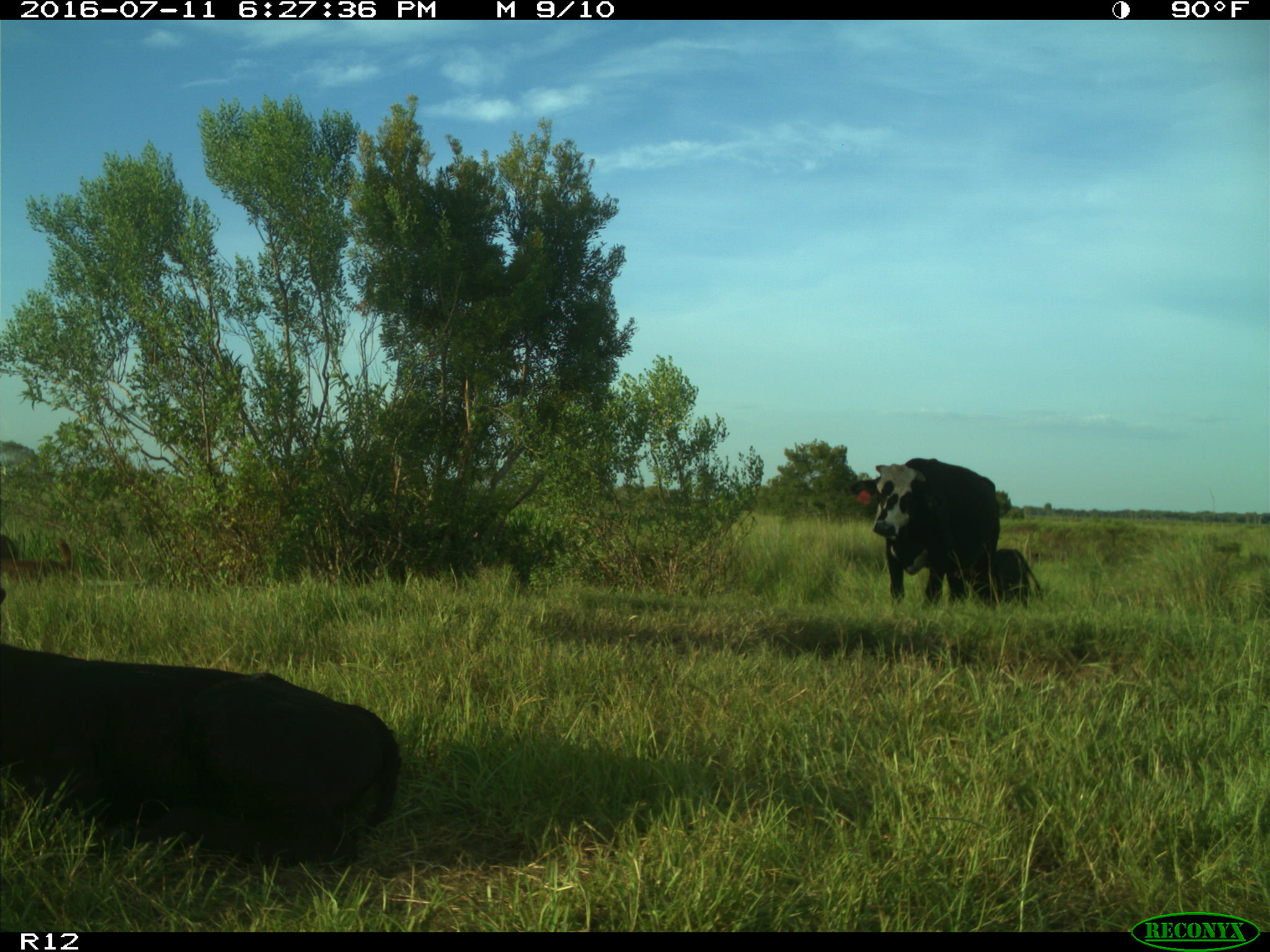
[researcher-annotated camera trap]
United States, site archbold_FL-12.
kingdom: Animalia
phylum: Chordata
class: Mammalia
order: Artiodactyla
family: Bovidae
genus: Bos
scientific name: Bos taurus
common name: domestic cow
Bos taurus (domestic cow).